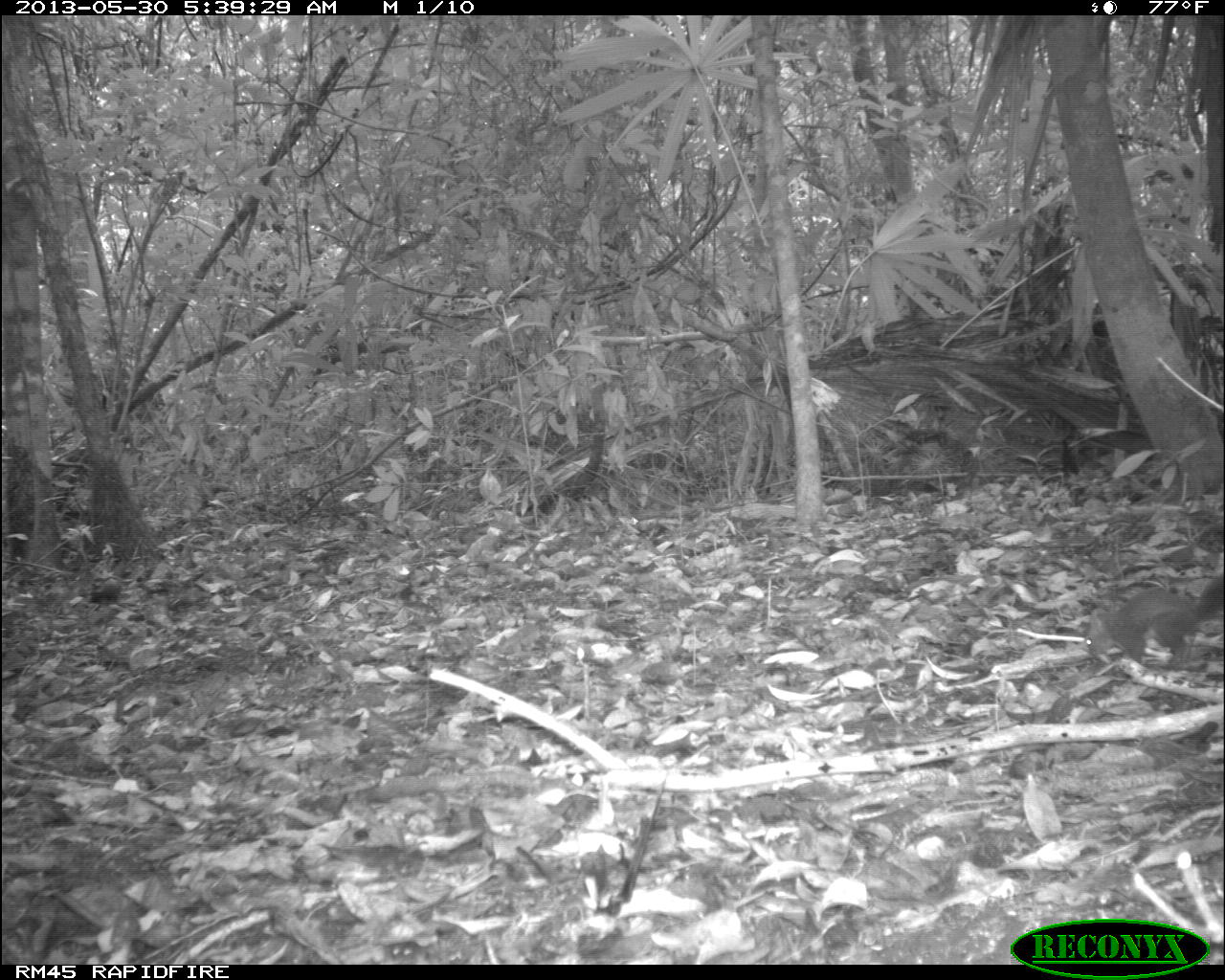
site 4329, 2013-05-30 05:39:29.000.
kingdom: Animalia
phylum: Chordata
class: Mammalia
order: Rodentia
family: Sciuridae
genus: Sciurus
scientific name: Sciurus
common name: squirrel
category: sciurus sp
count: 1